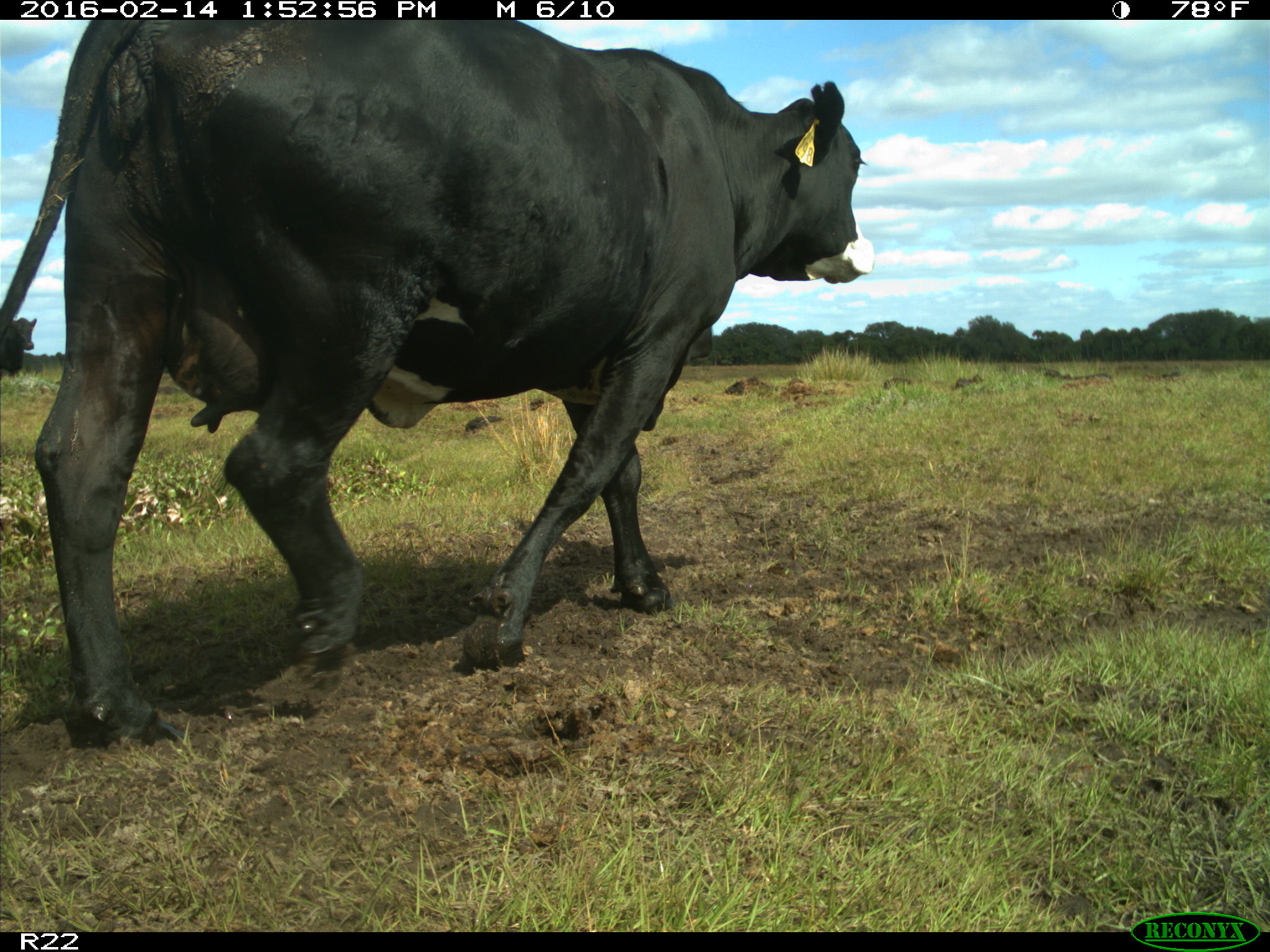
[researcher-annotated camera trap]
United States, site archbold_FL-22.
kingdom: Animalia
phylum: Chordata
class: Mammalia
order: Artiodactyla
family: Bovidae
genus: Bos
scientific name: Bos taurus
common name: domestic cow